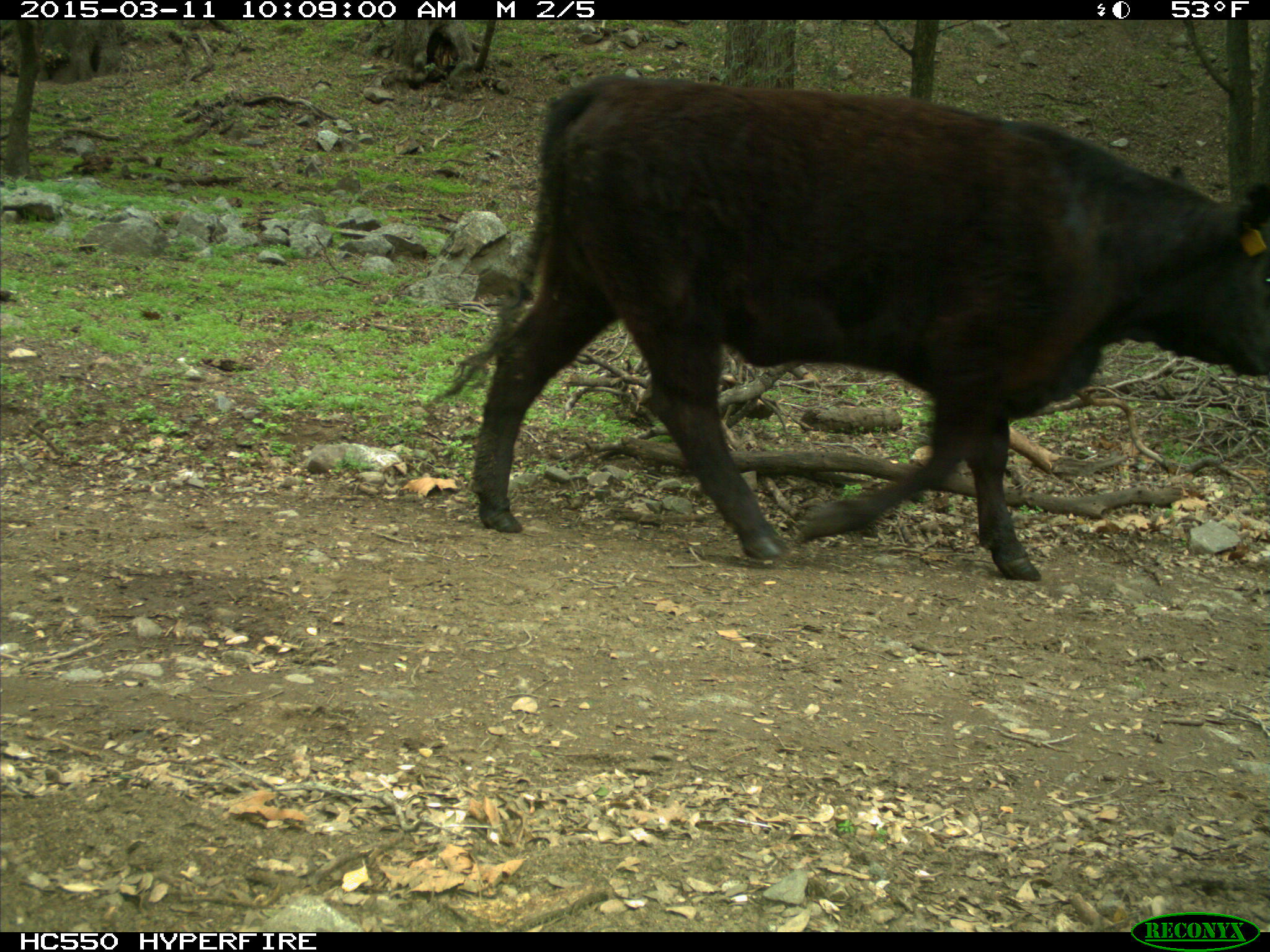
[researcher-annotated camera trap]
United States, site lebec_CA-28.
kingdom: Animalia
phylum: Chordata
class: Mammalia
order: Artiodactyla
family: Bovidae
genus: Bos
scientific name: Bos taurus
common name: domestic cow